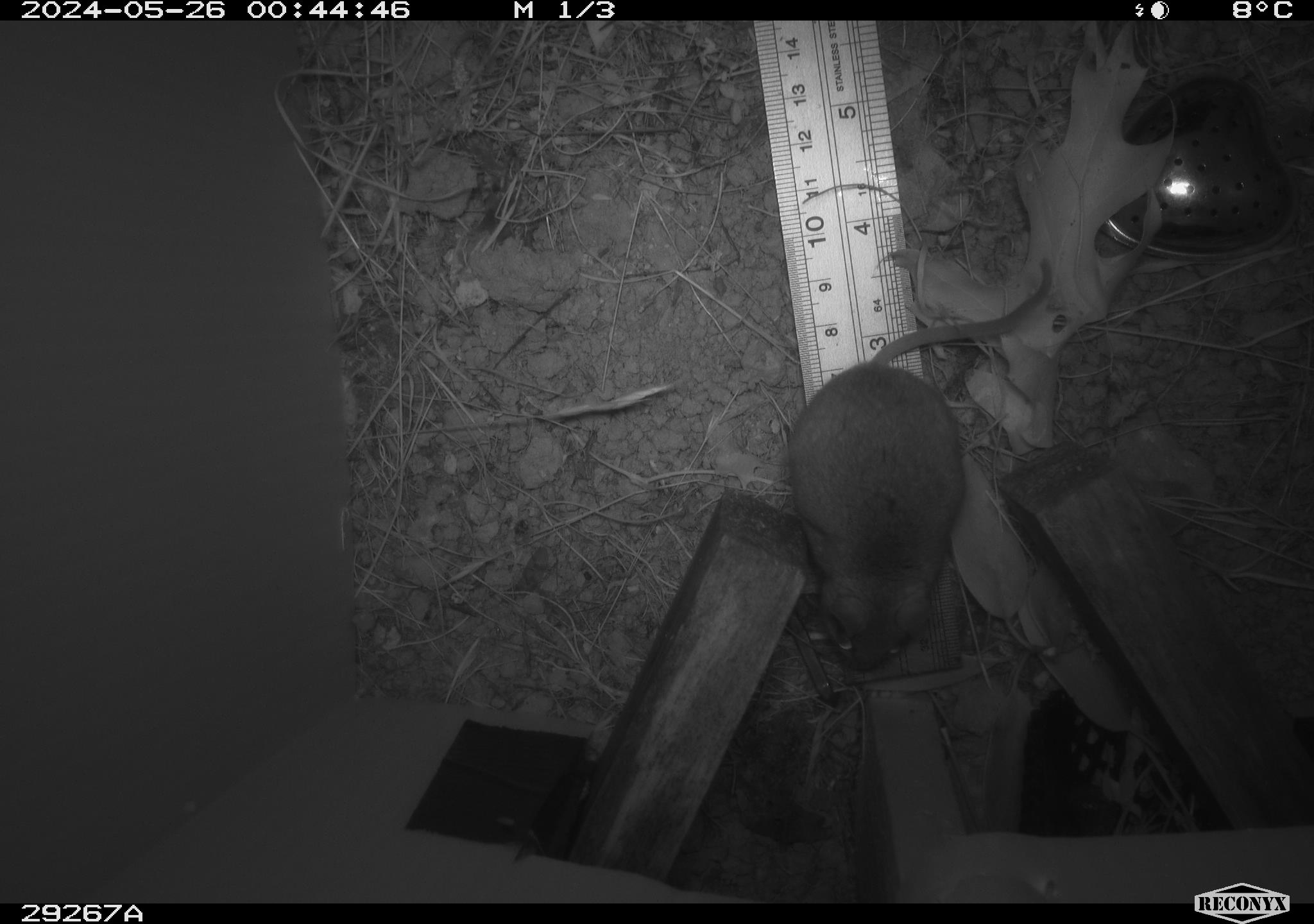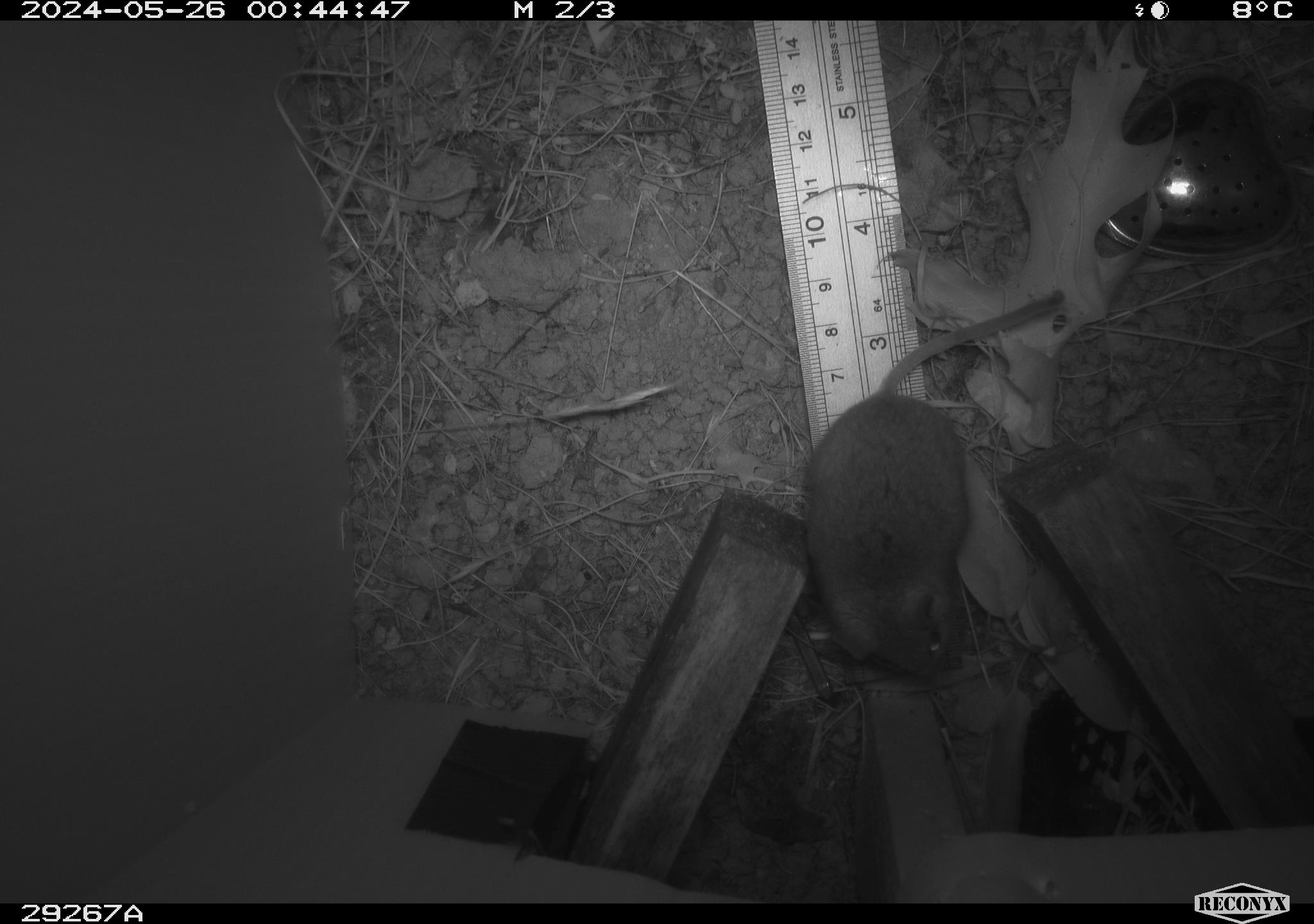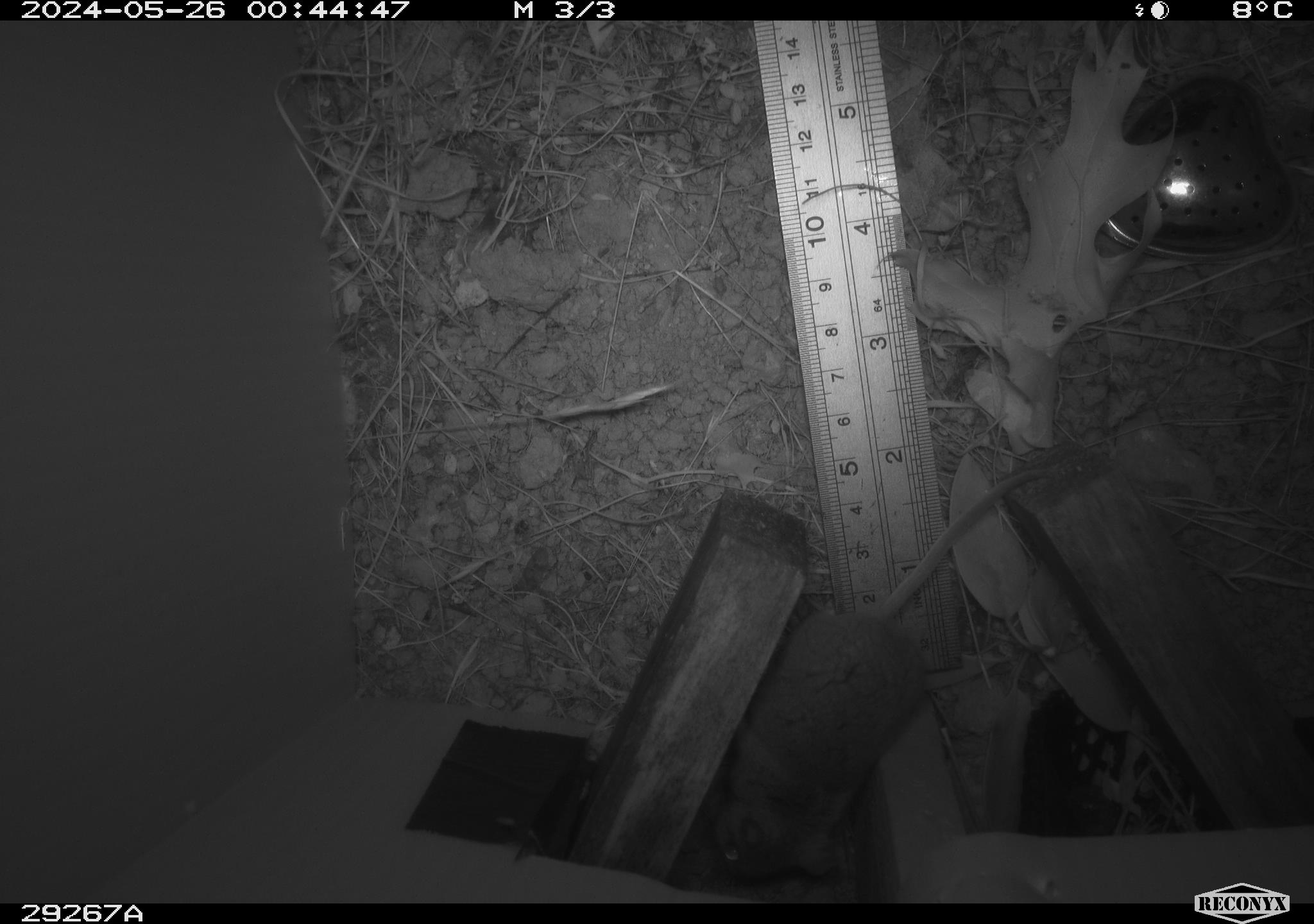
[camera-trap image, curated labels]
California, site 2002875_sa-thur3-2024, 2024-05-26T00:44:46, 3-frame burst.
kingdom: Animalia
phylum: Chordata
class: Mammalia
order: Rodentia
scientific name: Rodentia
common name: mouse species